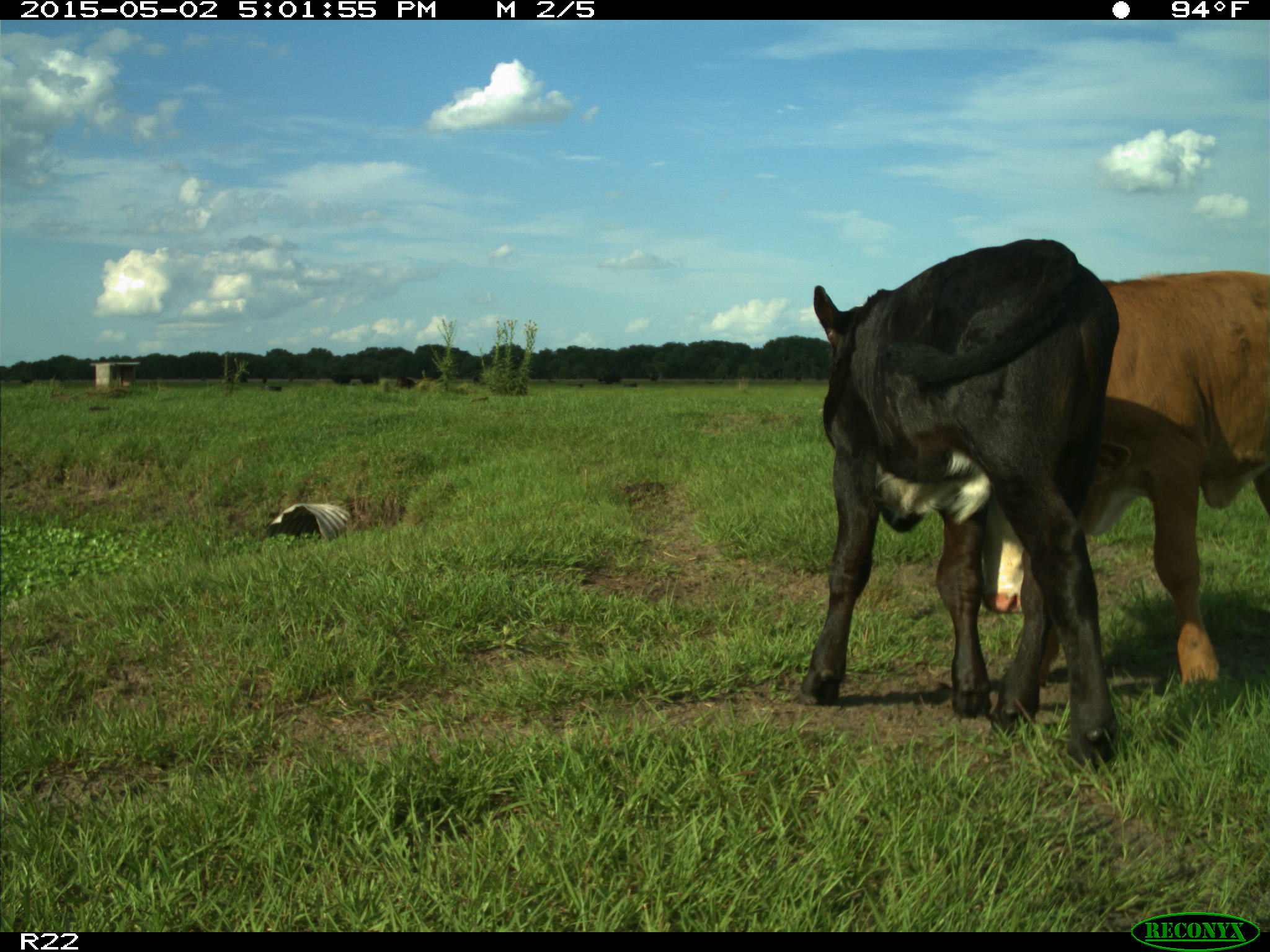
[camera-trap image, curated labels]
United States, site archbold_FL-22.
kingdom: Animalia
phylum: Chordata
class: Mammalia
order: Artiodactyla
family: Bovidae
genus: Bos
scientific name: Bos taurus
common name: domestic cow